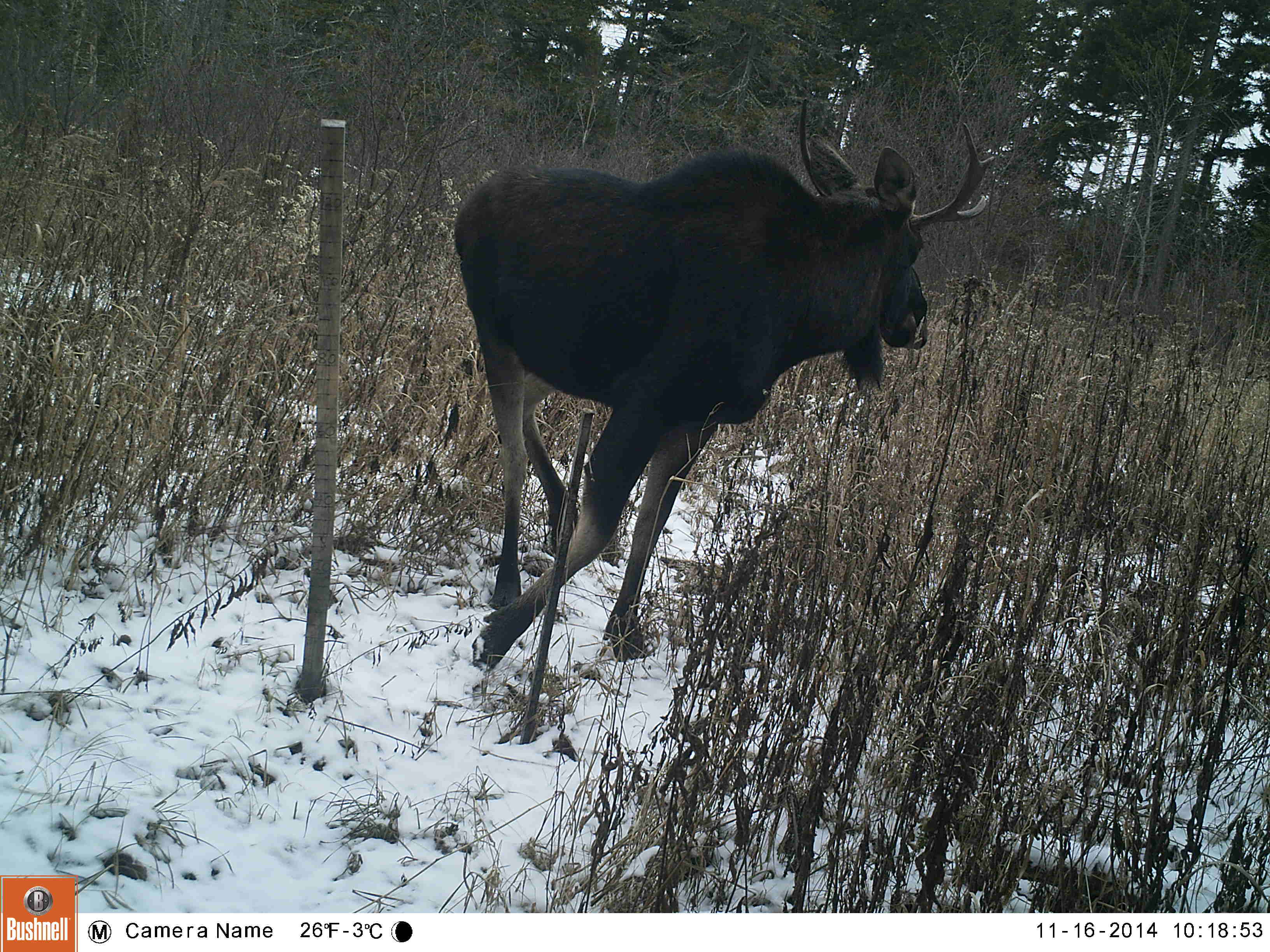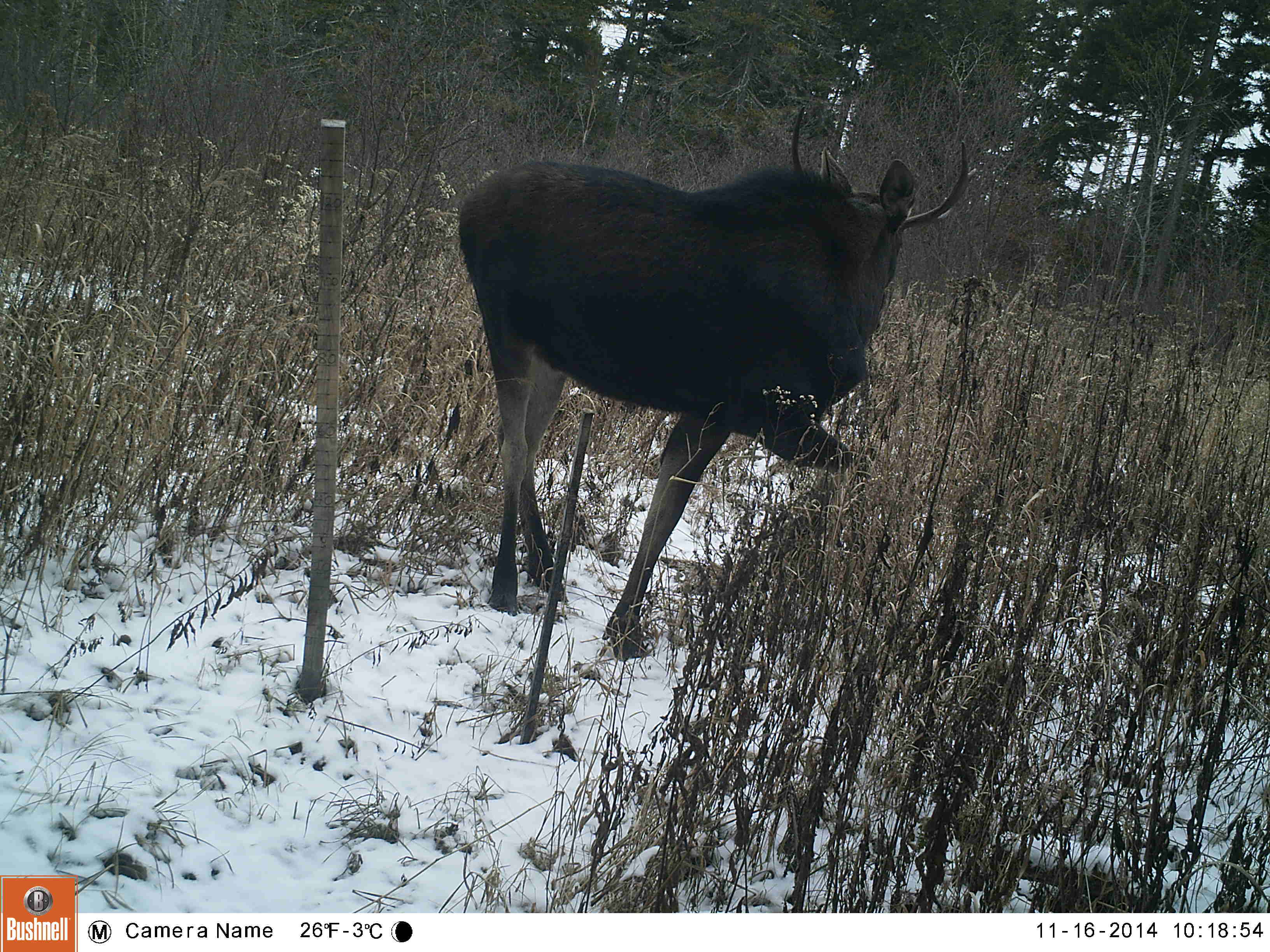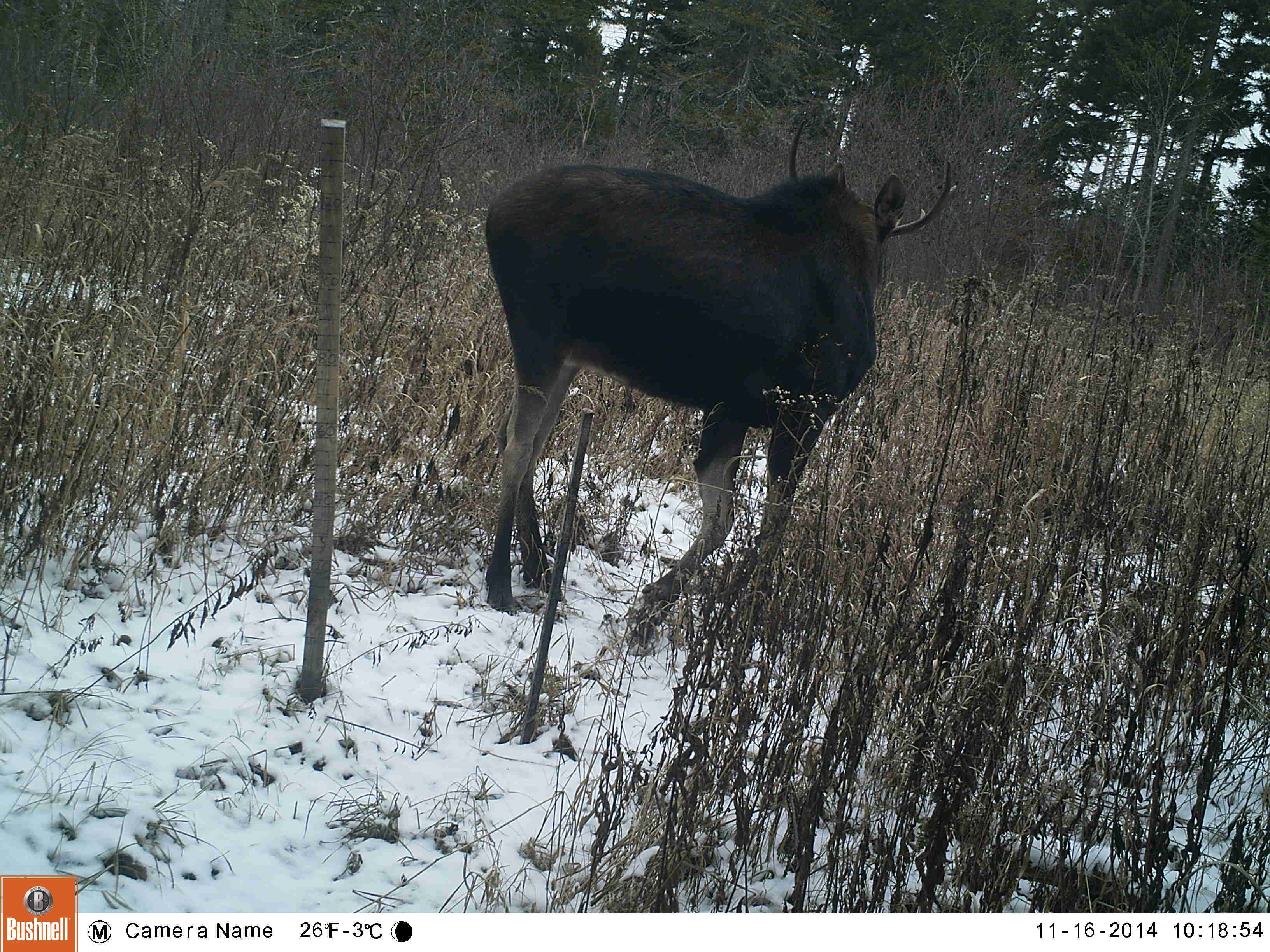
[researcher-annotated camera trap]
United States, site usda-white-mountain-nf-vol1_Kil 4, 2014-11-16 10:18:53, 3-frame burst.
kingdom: Animalia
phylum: Chordata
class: Mammalia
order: Artiodactyla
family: Cervidae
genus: Alces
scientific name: Alces alces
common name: moose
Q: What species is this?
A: Moose (Alces alces).